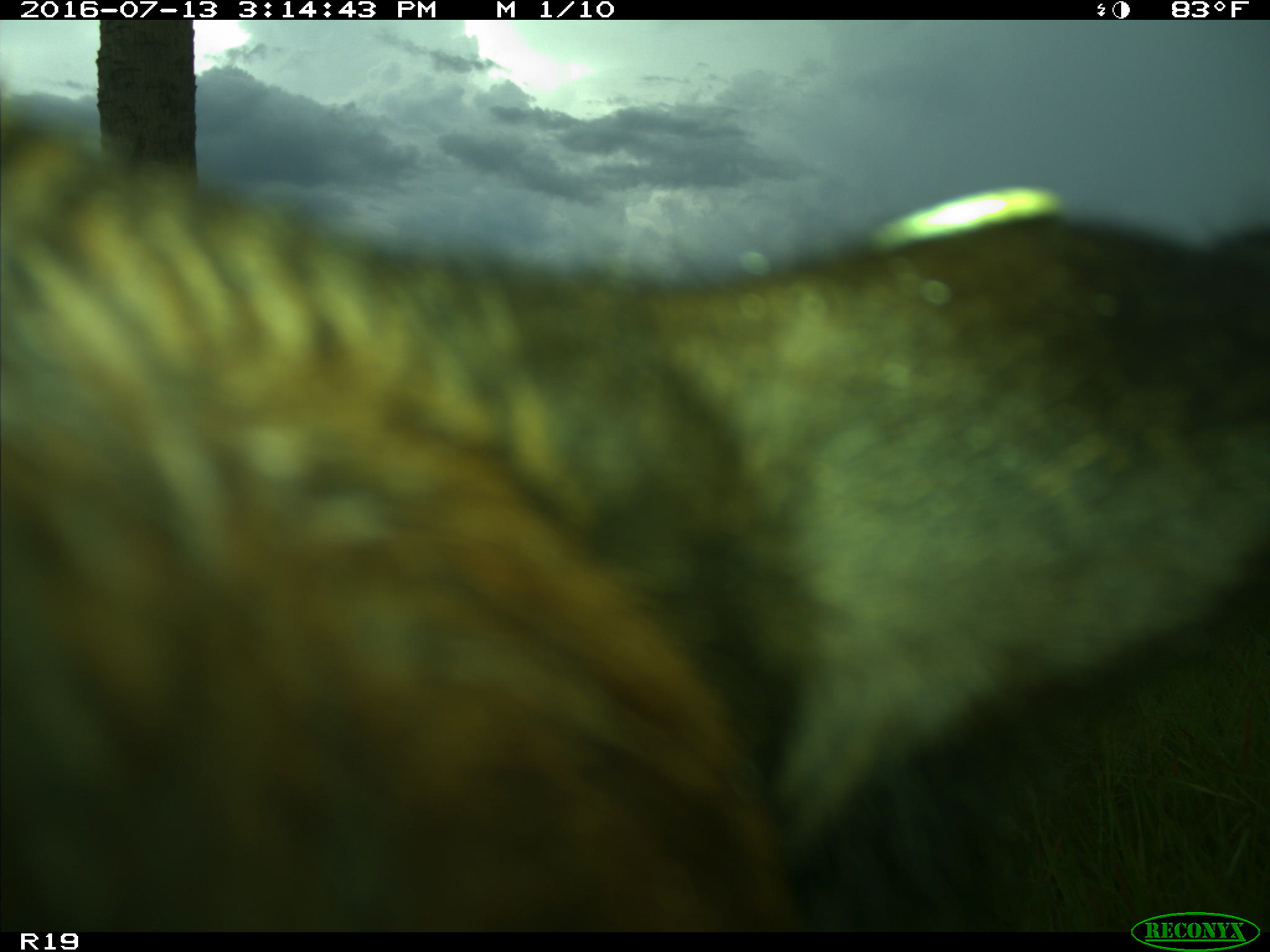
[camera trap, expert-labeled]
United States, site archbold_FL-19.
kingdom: Animalia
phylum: Chordata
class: Mammalia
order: Artiodactyla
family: Bovidae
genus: Bos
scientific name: Bos taurus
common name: domestic cow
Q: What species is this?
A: Bos taurus (domestic cow).